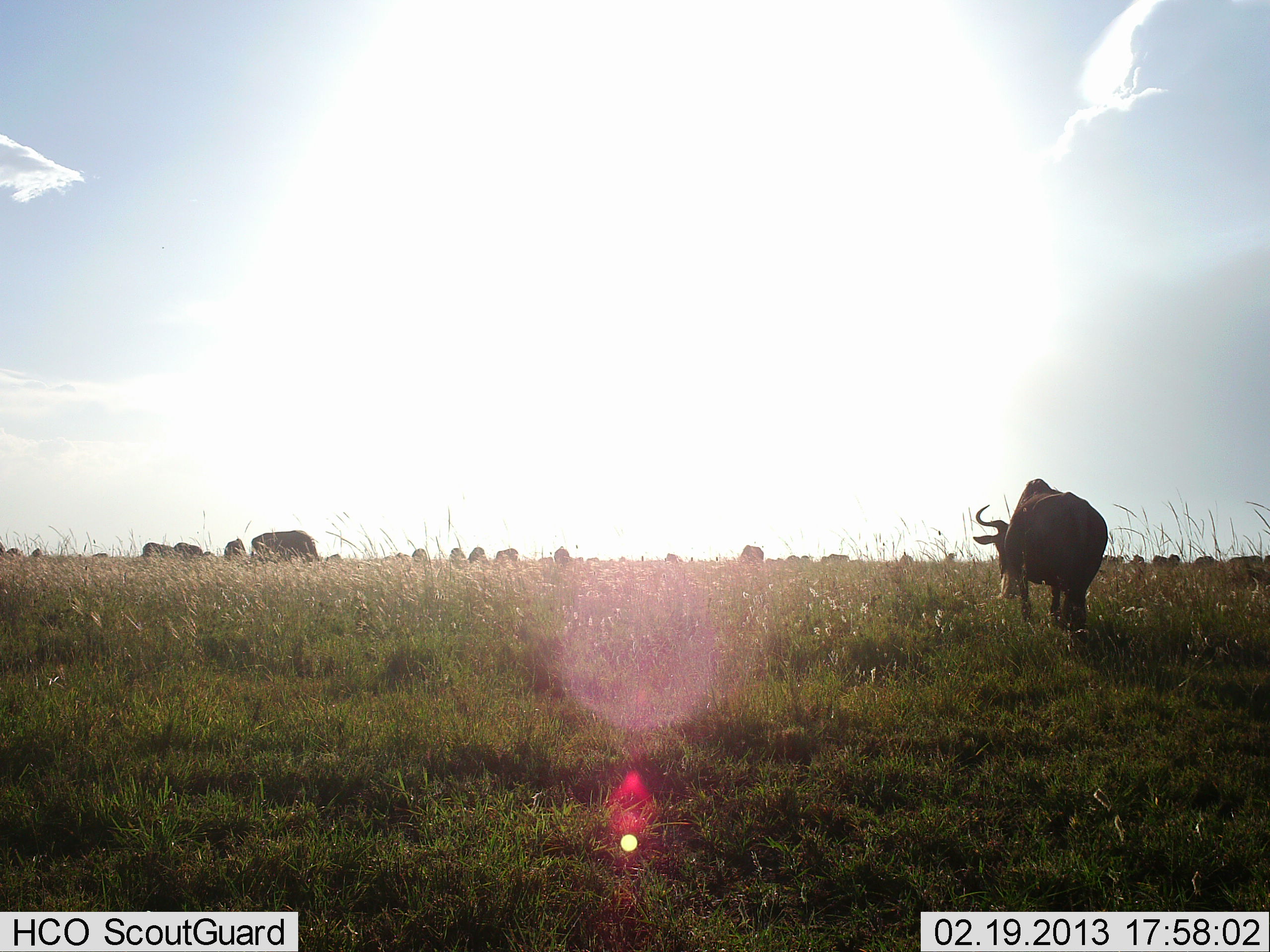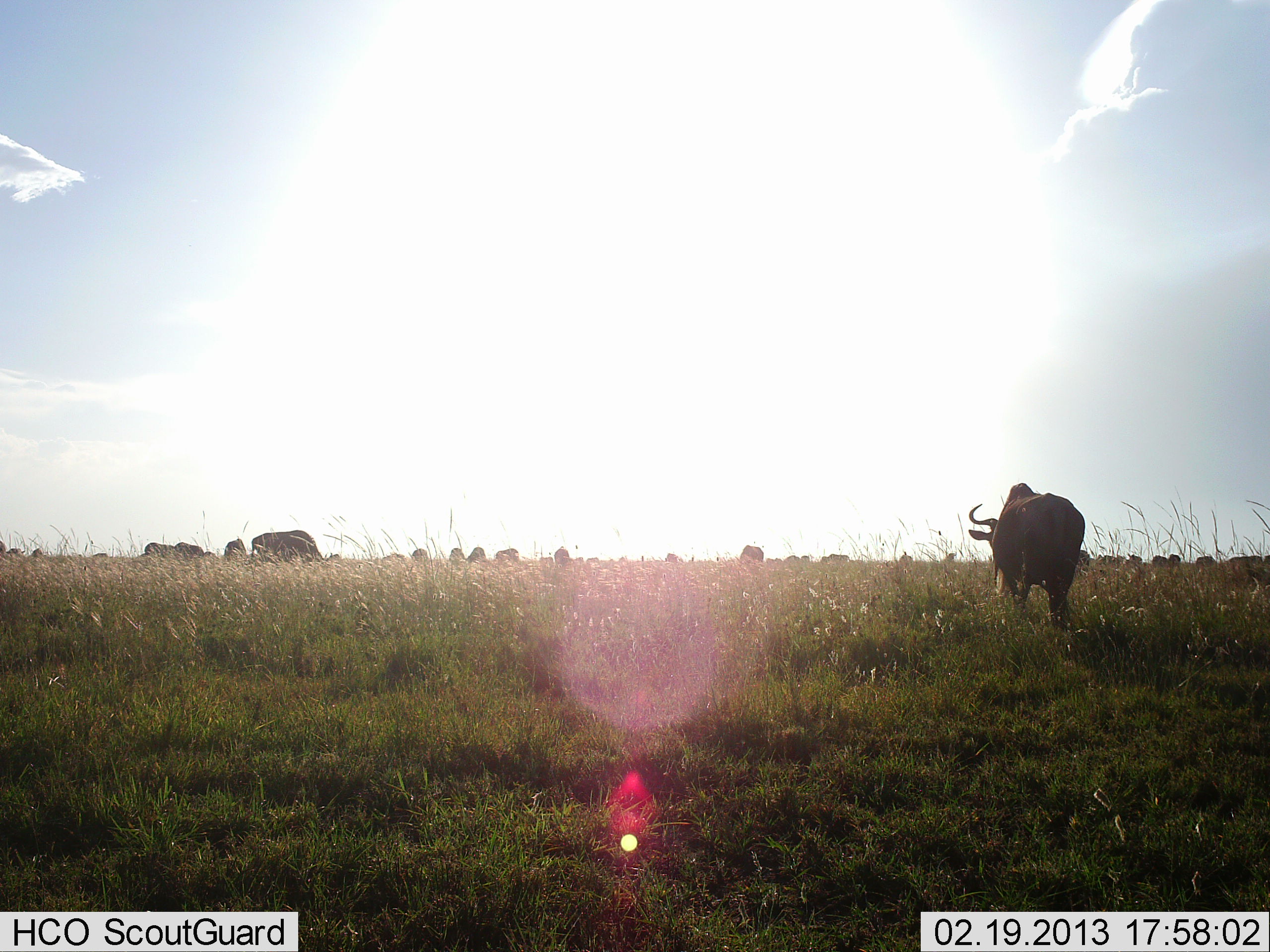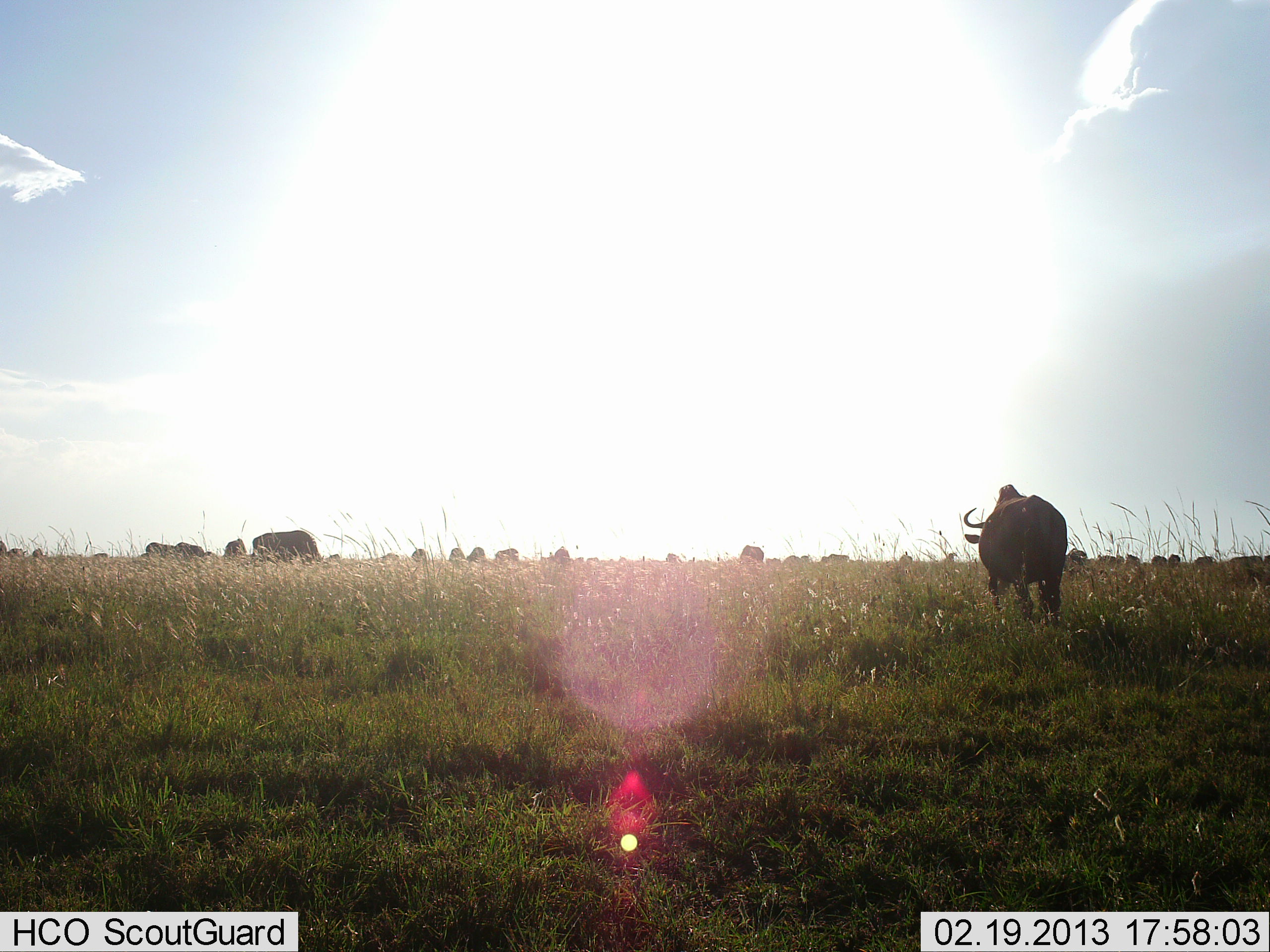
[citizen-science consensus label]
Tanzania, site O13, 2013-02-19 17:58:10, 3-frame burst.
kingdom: Animalia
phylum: Chordata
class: Mammalia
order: Artiodactyla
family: Bovidae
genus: Connochaetes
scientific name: Connochaetes taurinus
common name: blue wildebeest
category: wildebeest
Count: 11-50.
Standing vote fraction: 65%.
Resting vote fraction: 6%.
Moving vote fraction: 65%.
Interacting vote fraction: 0%.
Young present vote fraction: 0%.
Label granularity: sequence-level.